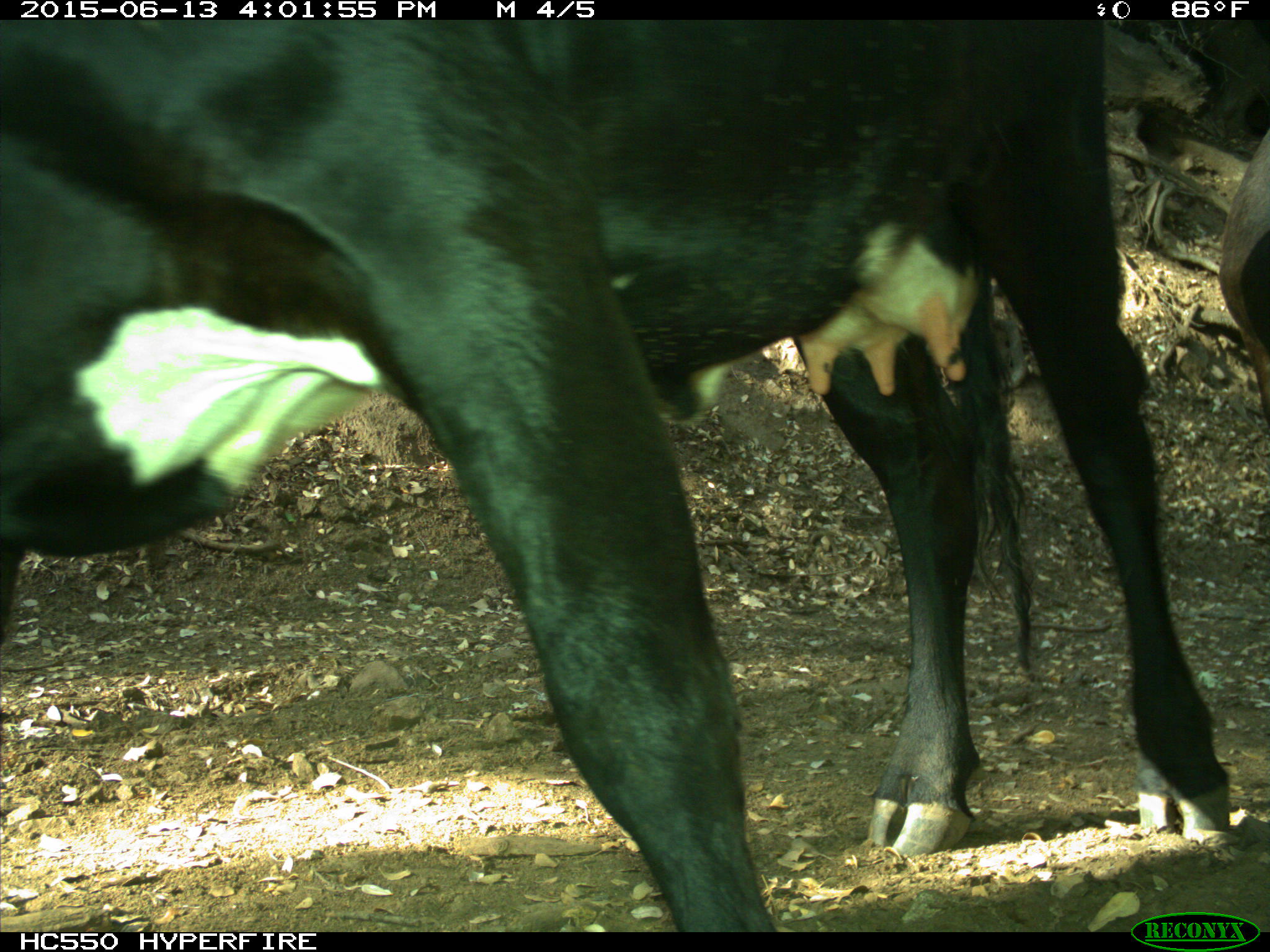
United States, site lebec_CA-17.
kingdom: Animalia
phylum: Chordata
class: Mammalia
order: Artiodactyla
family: Bovidae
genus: Bos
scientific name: Bos taurus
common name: domestic cow